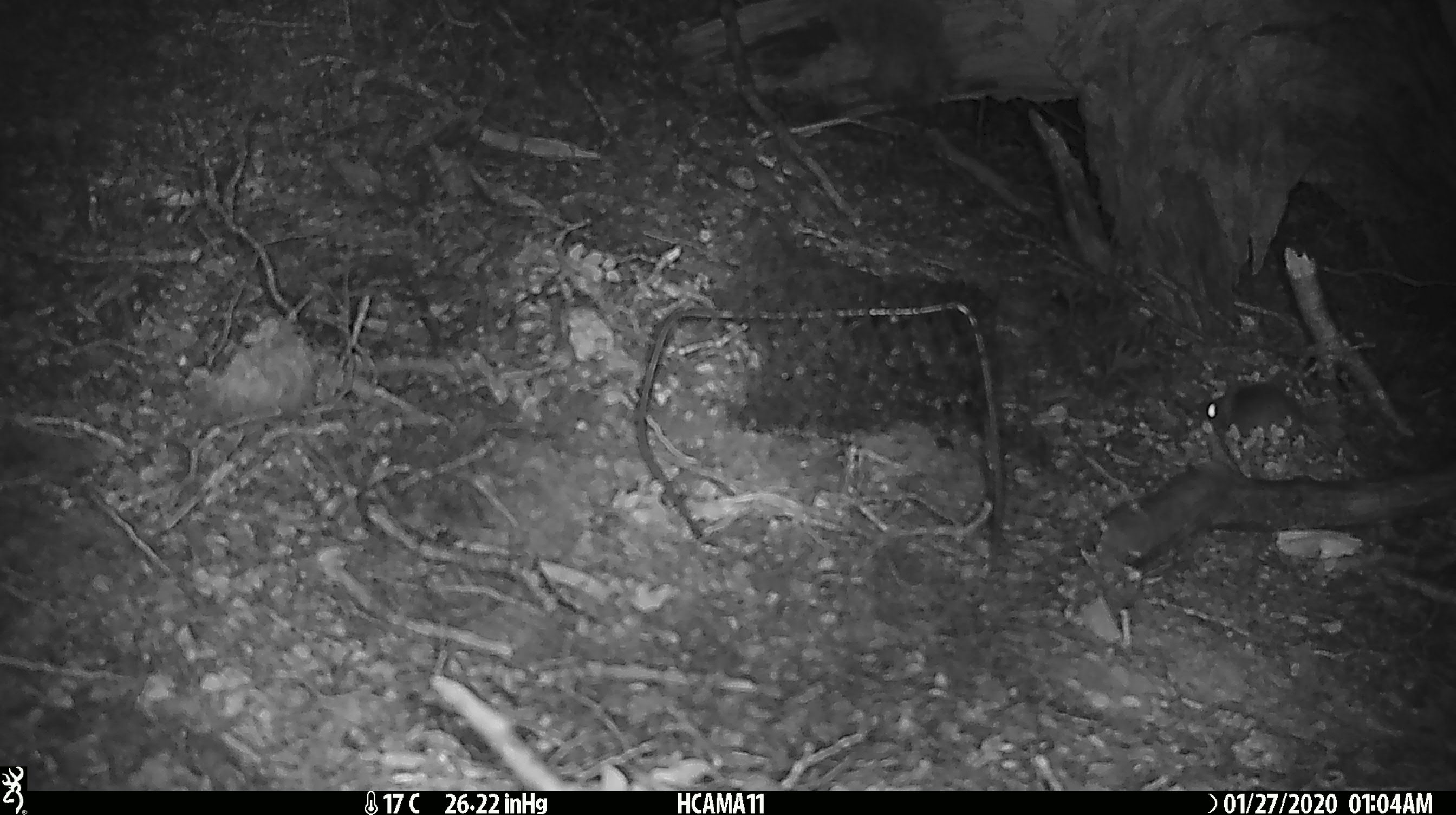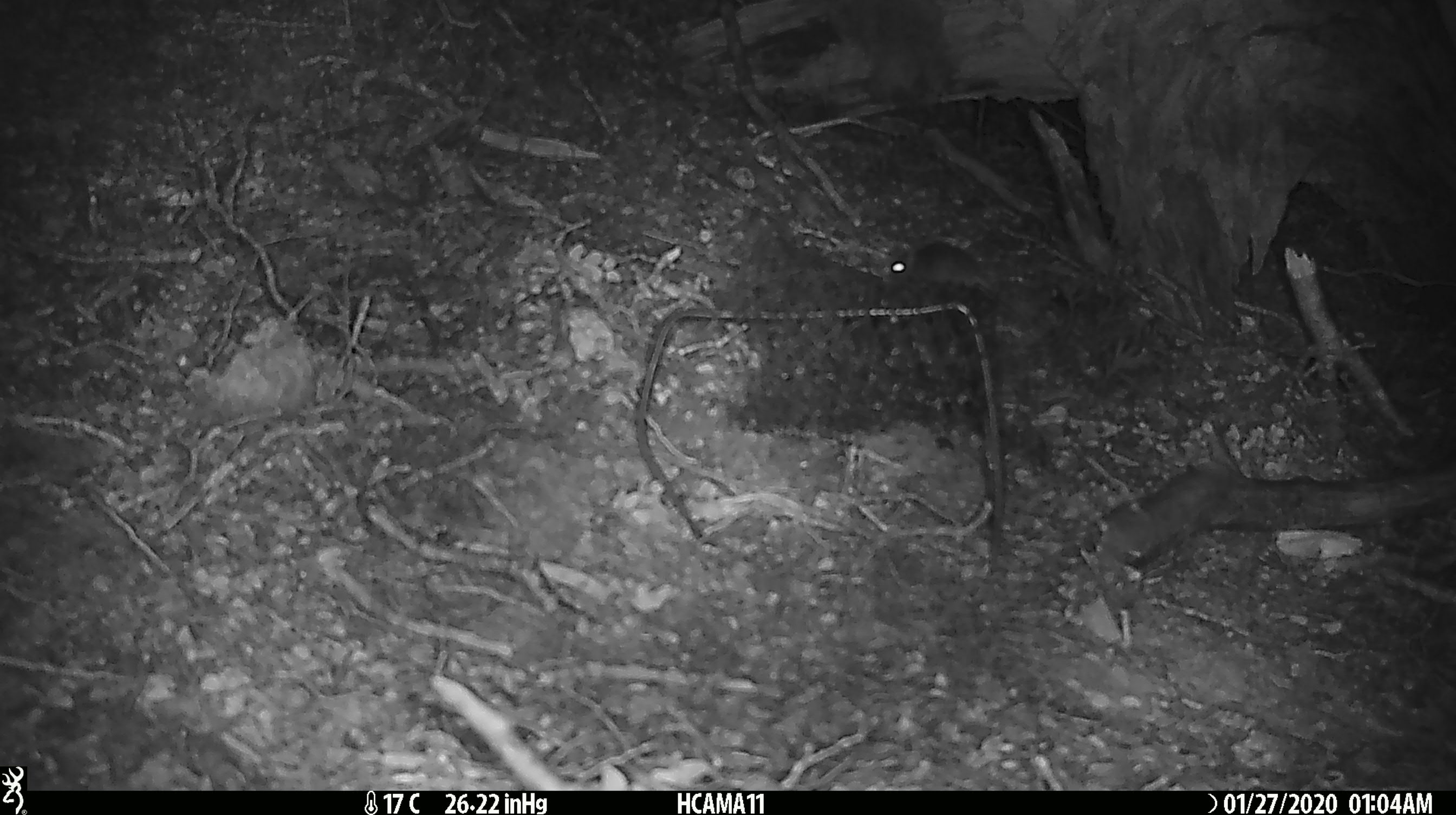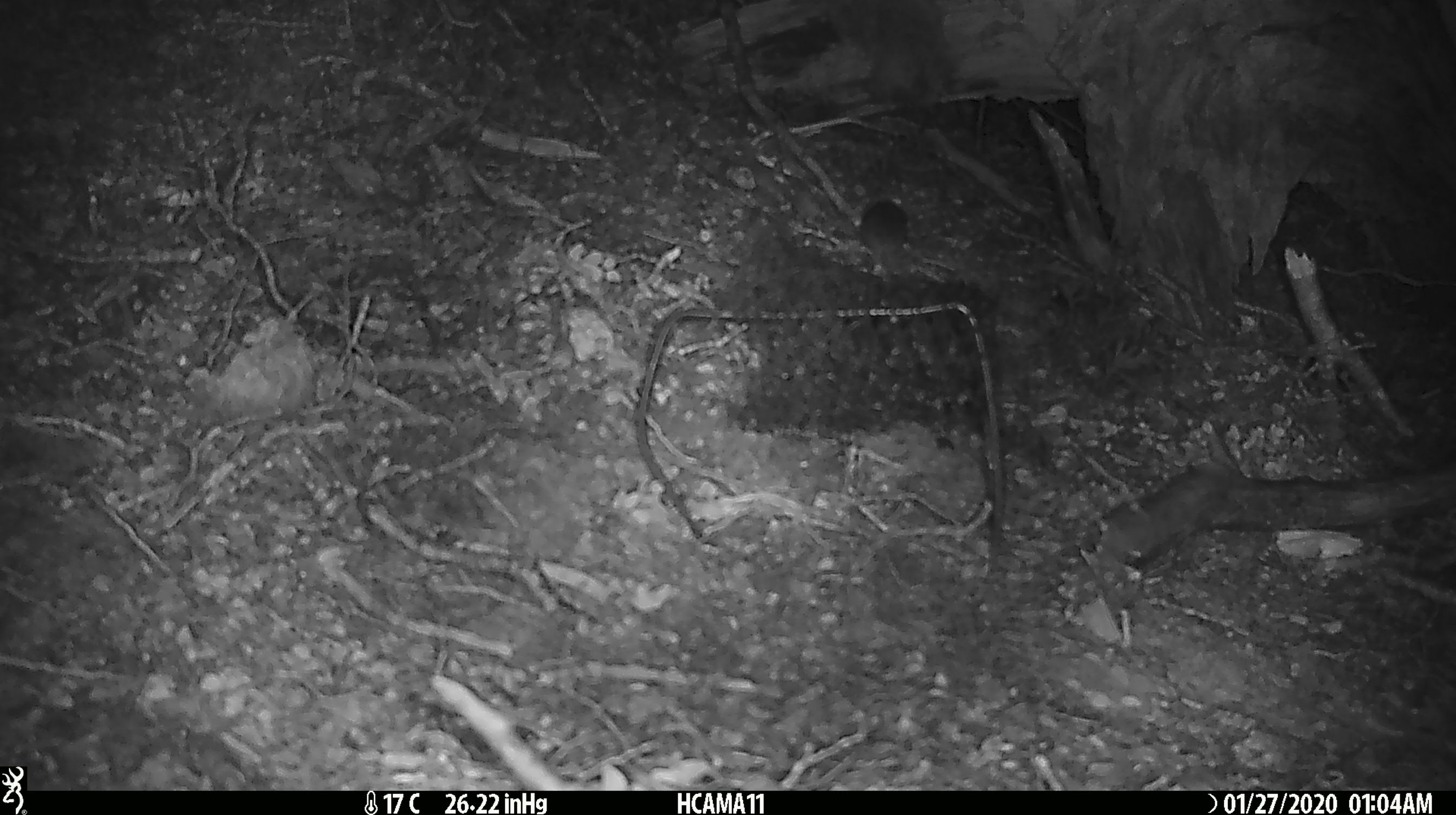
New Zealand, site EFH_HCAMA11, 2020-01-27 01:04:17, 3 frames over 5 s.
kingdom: Animalia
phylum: Chordata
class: Mammalia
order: Rodentia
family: Muridae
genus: Mus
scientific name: Mus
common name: mouse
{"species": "mouse (Mus)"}